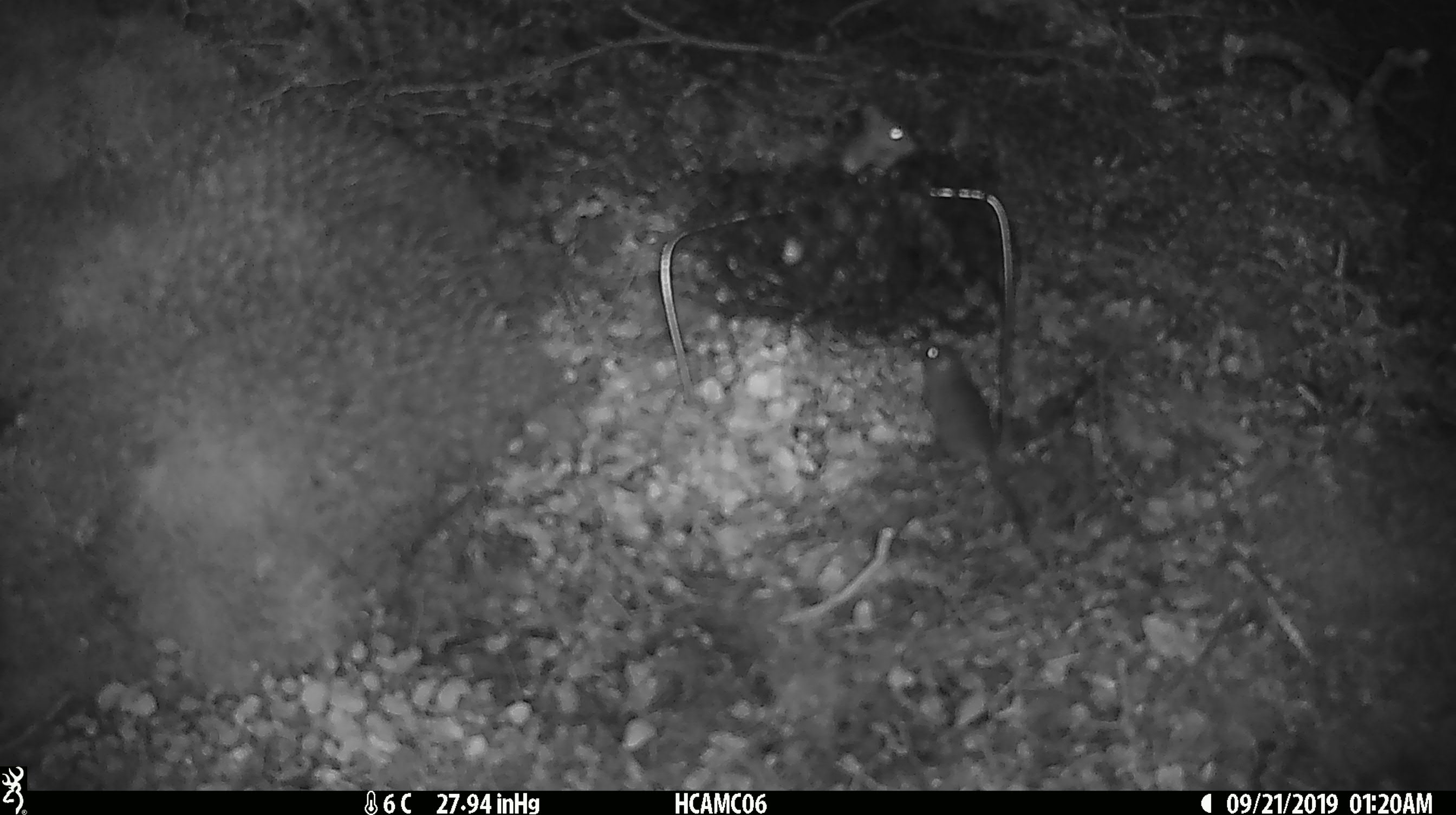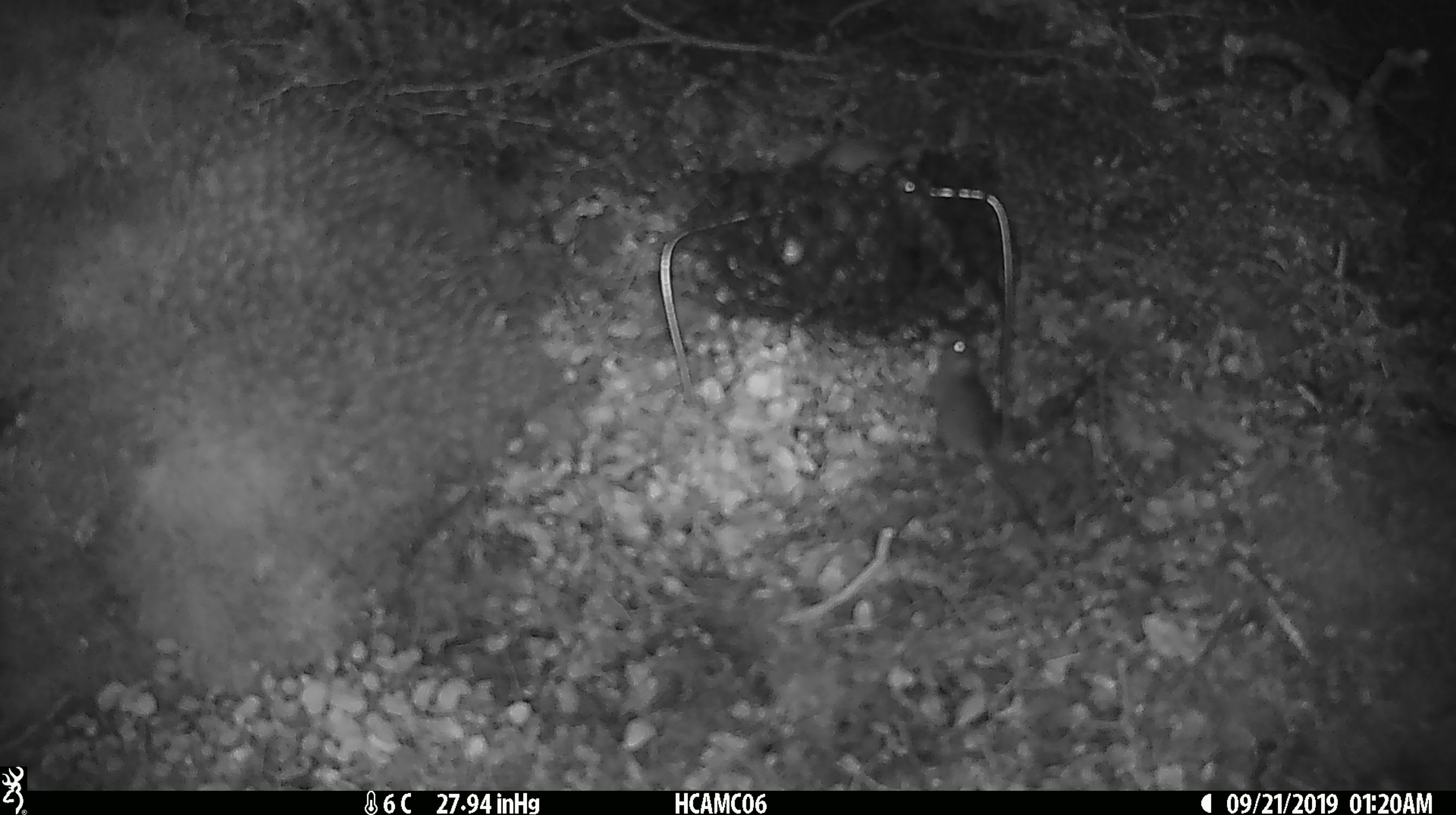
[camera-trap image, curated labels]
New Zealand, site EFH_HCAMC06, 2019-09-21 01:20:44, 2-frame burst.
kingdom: Animalia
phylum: Chordata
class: Mammalia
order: Rodentia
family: Muridae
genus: Mus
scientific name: Mus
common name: mouse